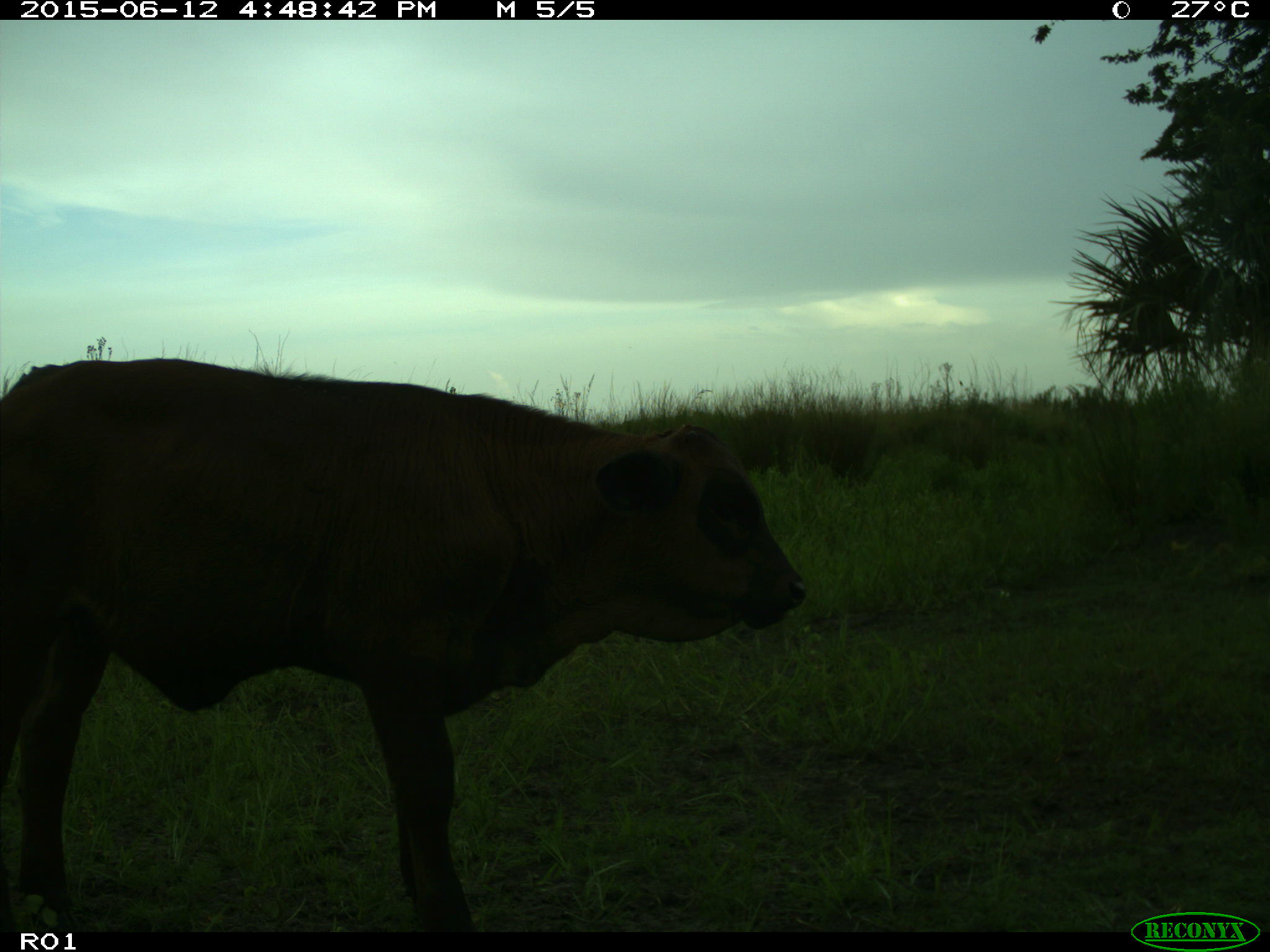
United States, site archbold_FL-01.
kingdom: Animalia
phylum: Chordata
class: Mammalia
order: Artiodactyla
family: Bovidae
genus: Bos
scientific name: Bos taurus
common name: domestic cow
Bos taurus (domestic cow).